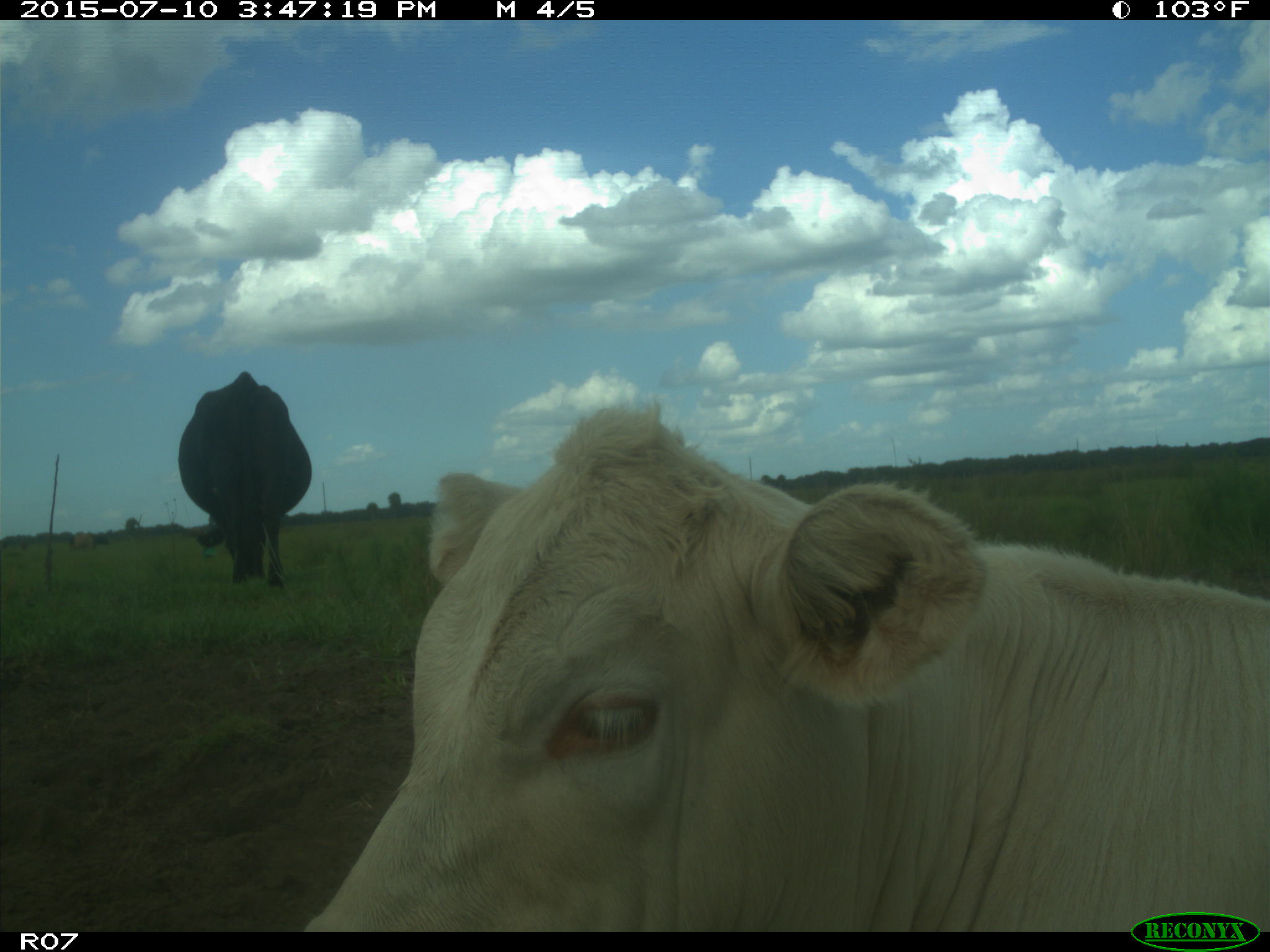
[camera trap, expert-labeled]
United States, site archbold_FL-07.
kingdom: Animalia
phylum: Chordata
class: Mammalia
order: Artiodactyla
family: Bovidae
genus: Bos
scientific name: Bos taurus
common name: domestic cow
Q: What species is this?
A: Bos taurus (domestic cow).